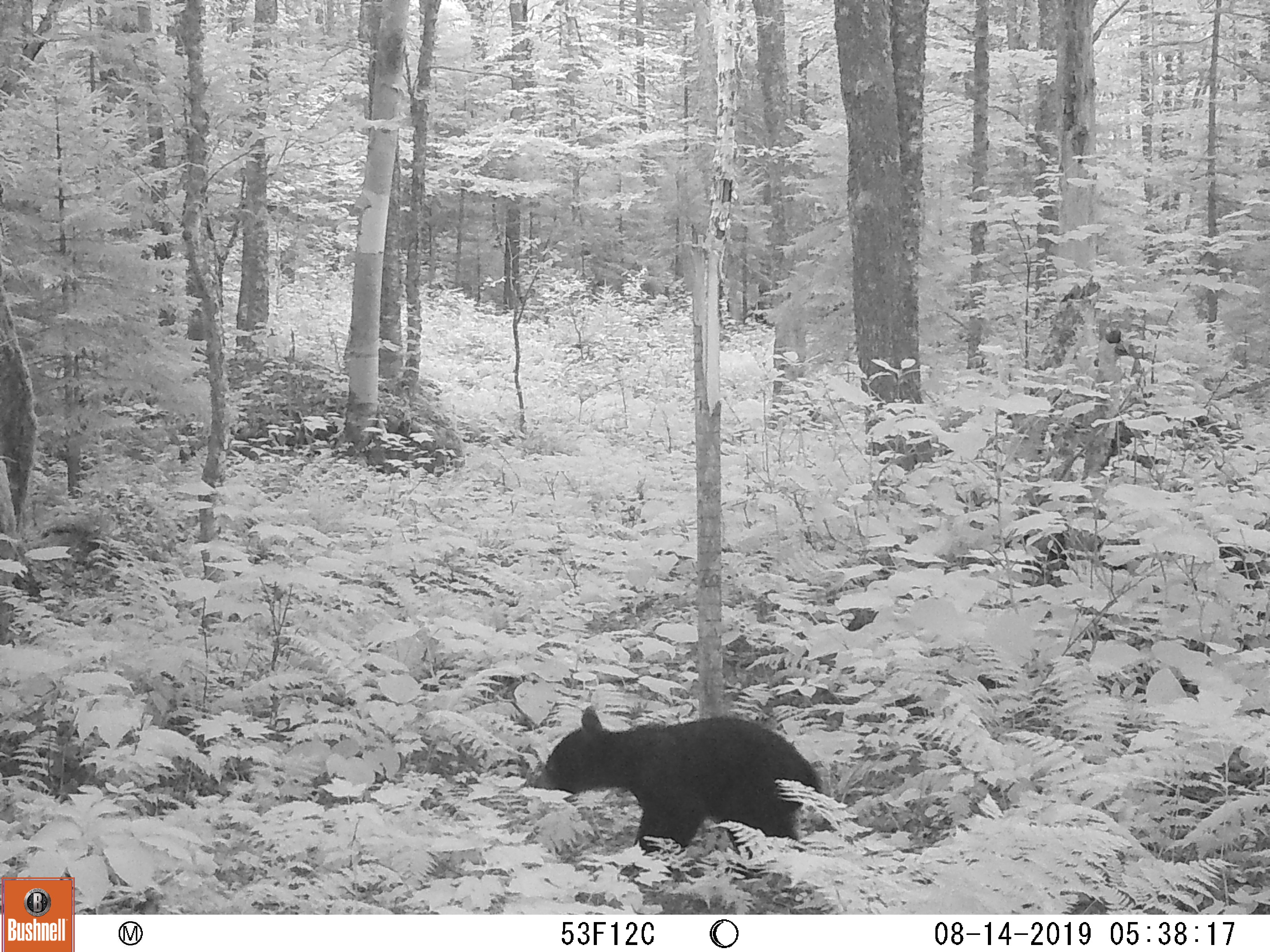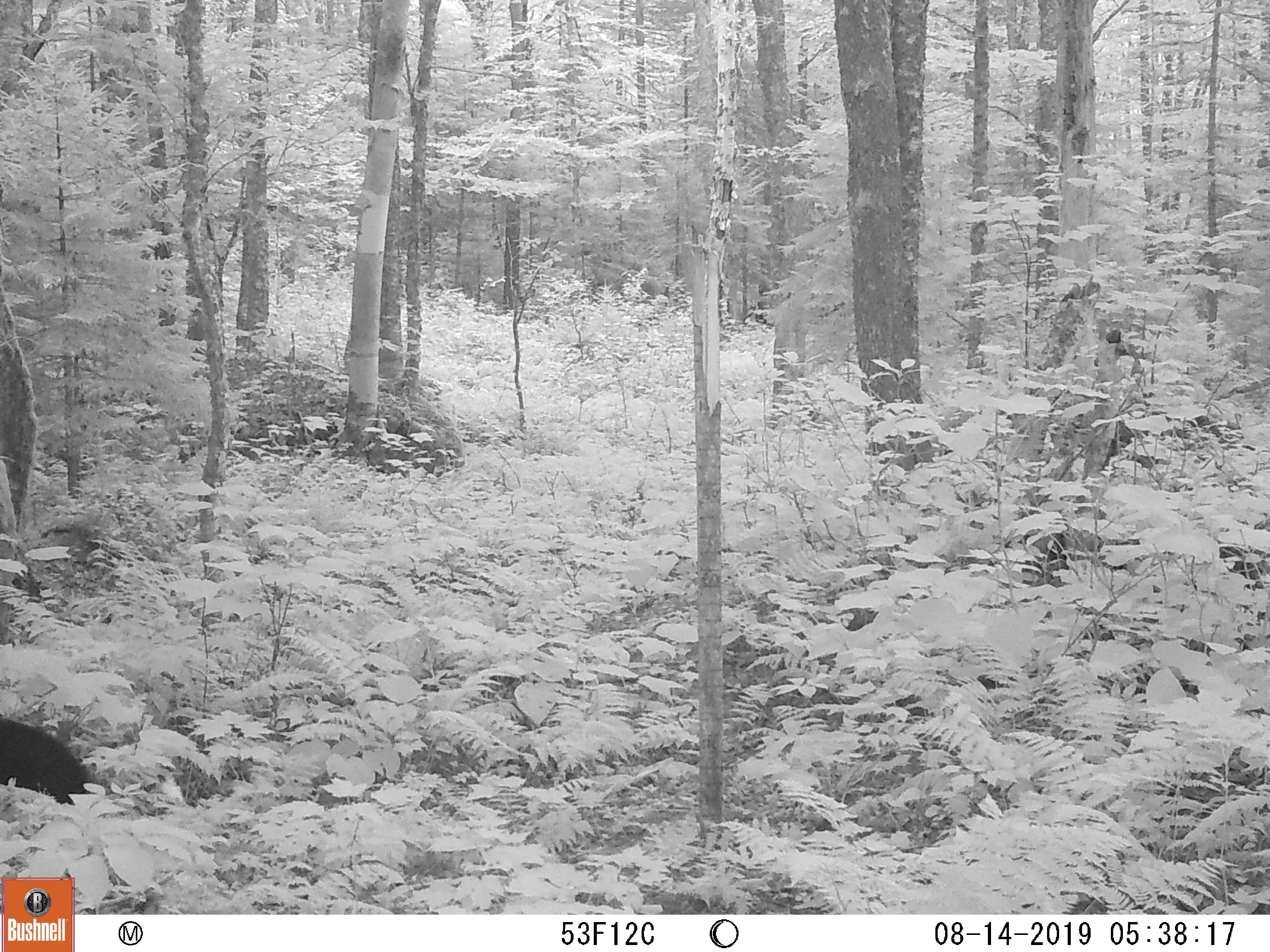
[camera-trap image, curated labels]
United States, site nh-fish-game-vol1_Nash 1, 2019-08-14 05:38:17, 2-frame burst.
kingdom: Animalia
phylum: Chordata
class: Mammalia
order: Carnivora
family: Ursidae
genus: Ursus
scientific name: Ursus americanus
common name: black bear